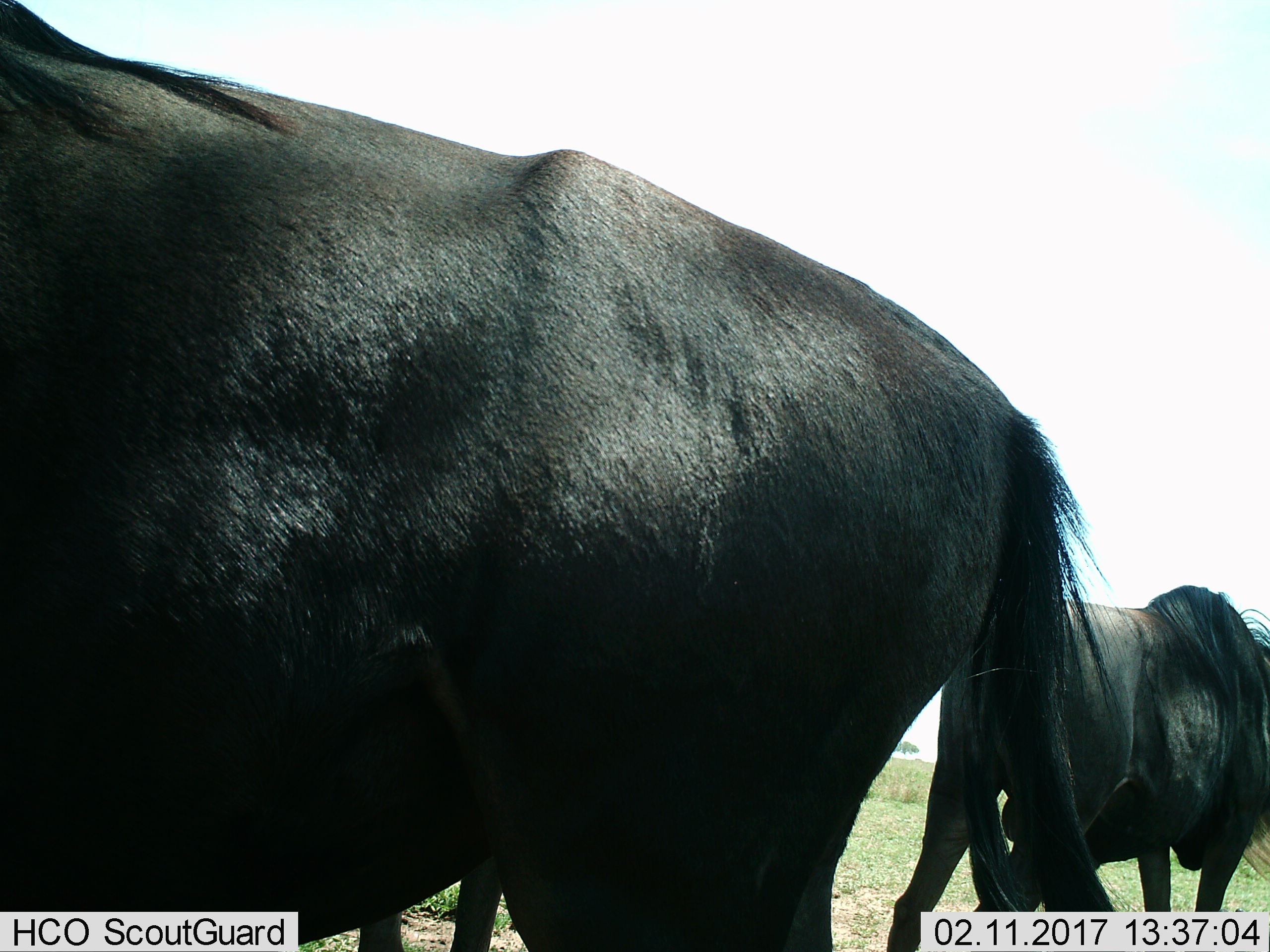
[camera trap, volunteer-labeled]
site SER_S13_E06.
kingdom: Animalia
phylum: Chordata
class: Mammalia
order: Artiodactyla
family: Bovidae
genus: Connochaetes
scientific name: Connochaetes taurinus taurinus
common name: blue wildebeest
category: wildebeestblue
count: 2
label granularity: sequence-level